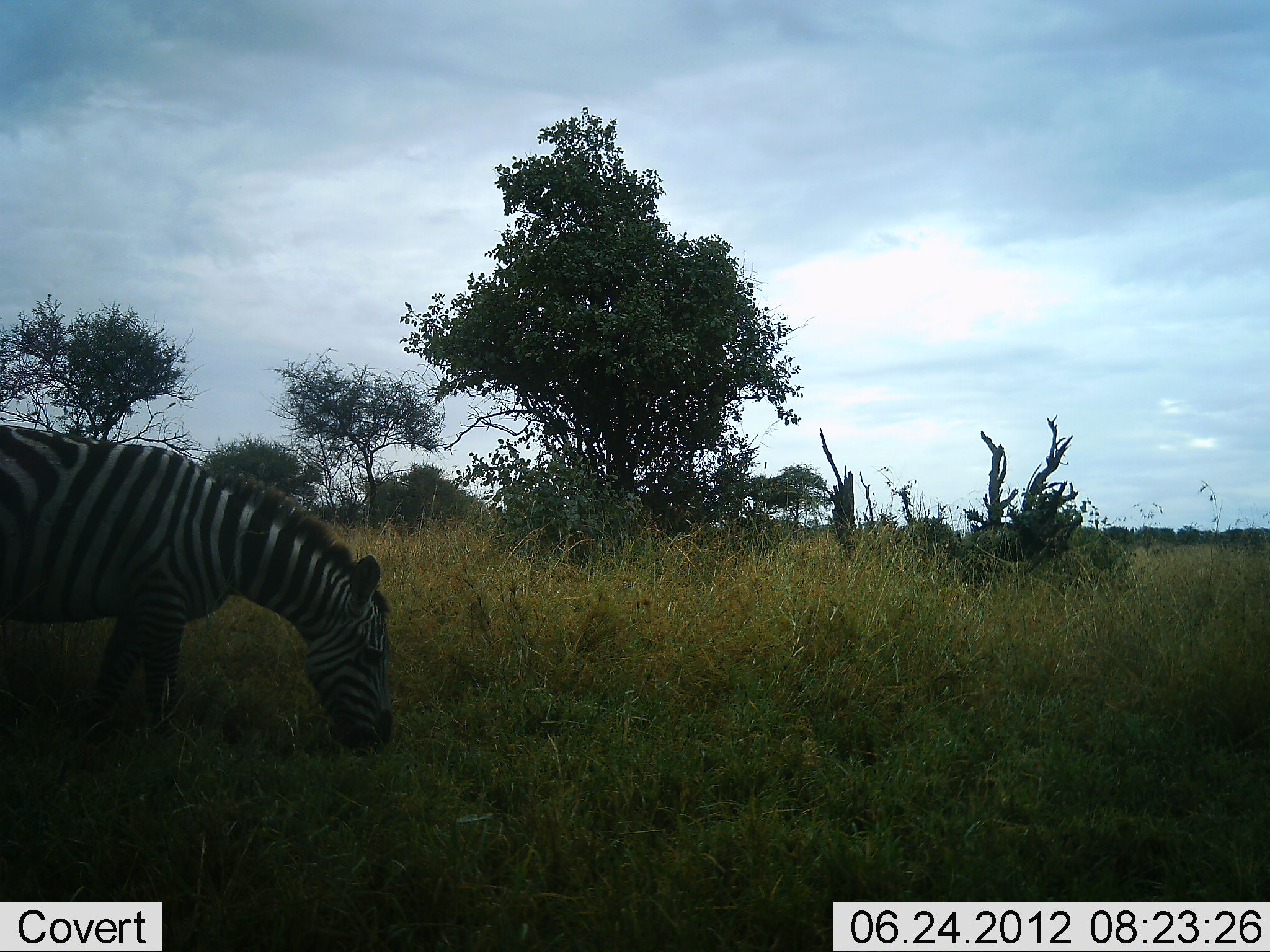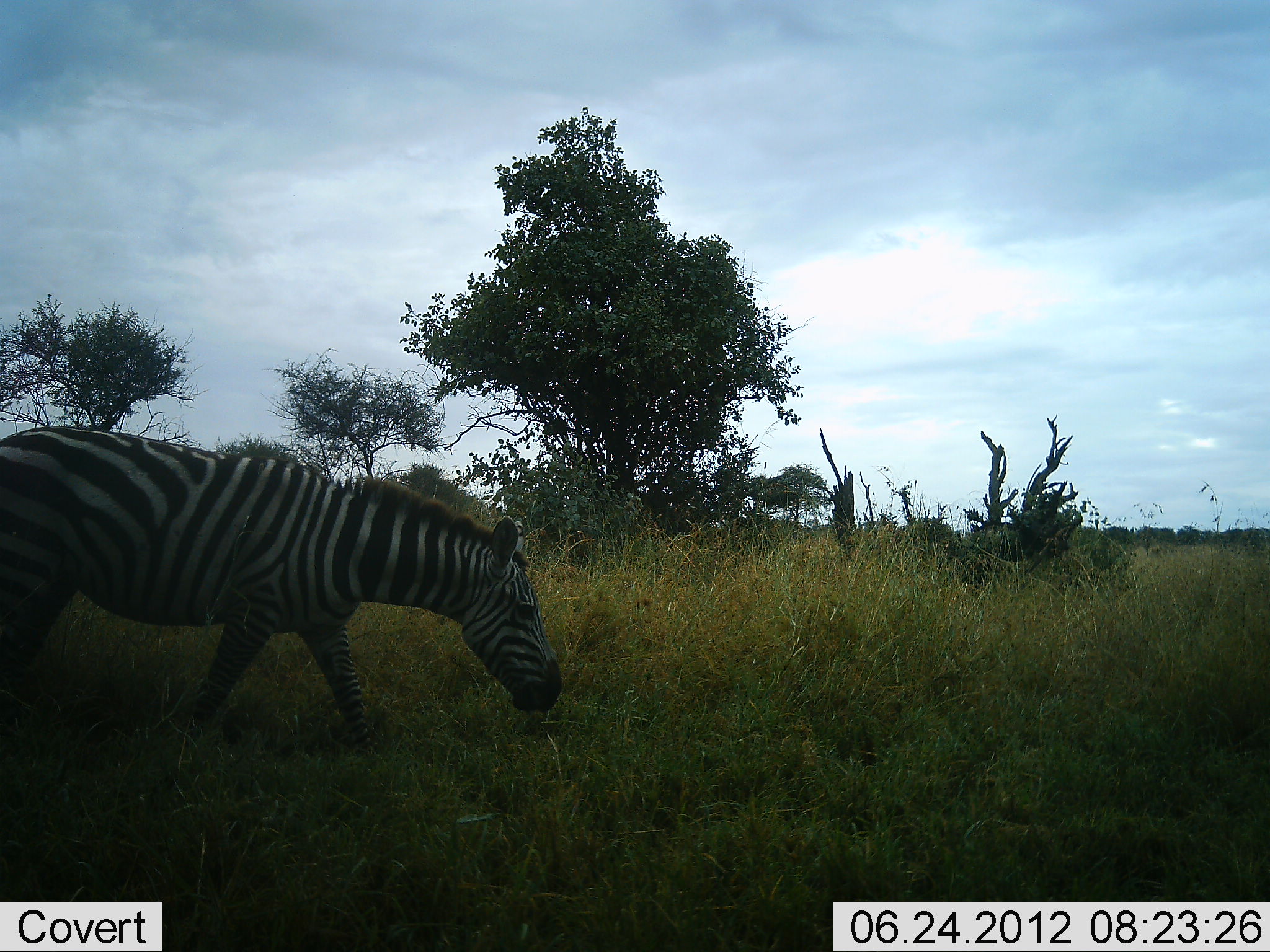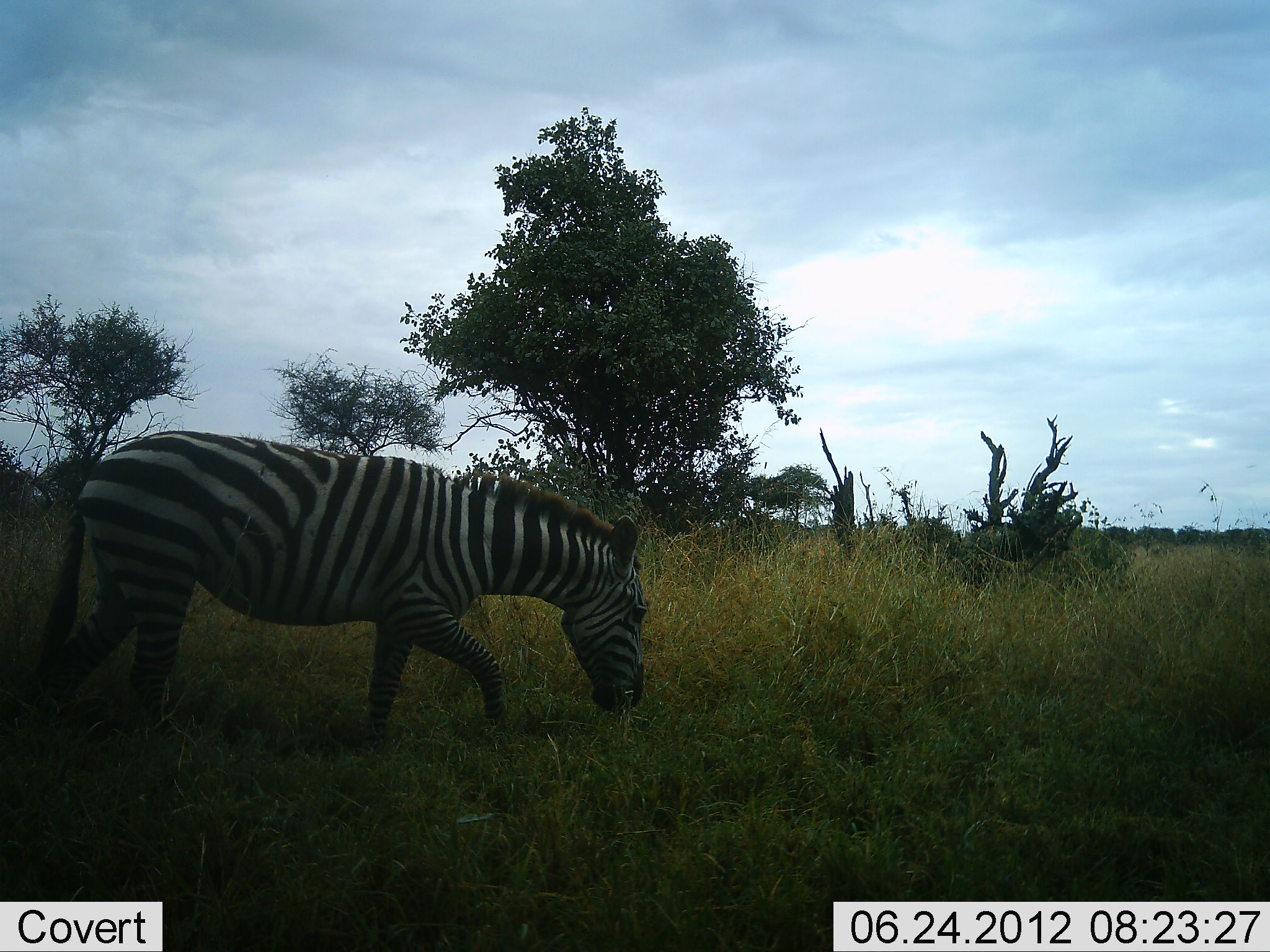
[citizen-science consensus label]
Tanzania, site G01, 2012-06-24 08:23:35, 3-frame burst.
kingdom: Animalia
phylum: Chordata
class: Mammalia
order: Perissodactyla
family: Equidae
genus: Equus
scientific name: Equus quagga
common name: plains zebra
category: zebra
Zebra (plains zebra) (Equus quagga), count 1. Behavior (volunteer vote fractions): standing 0%, resting 0%, moving 80%, interacting 0%. Young present (vote fraction): 0%. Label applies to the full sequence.